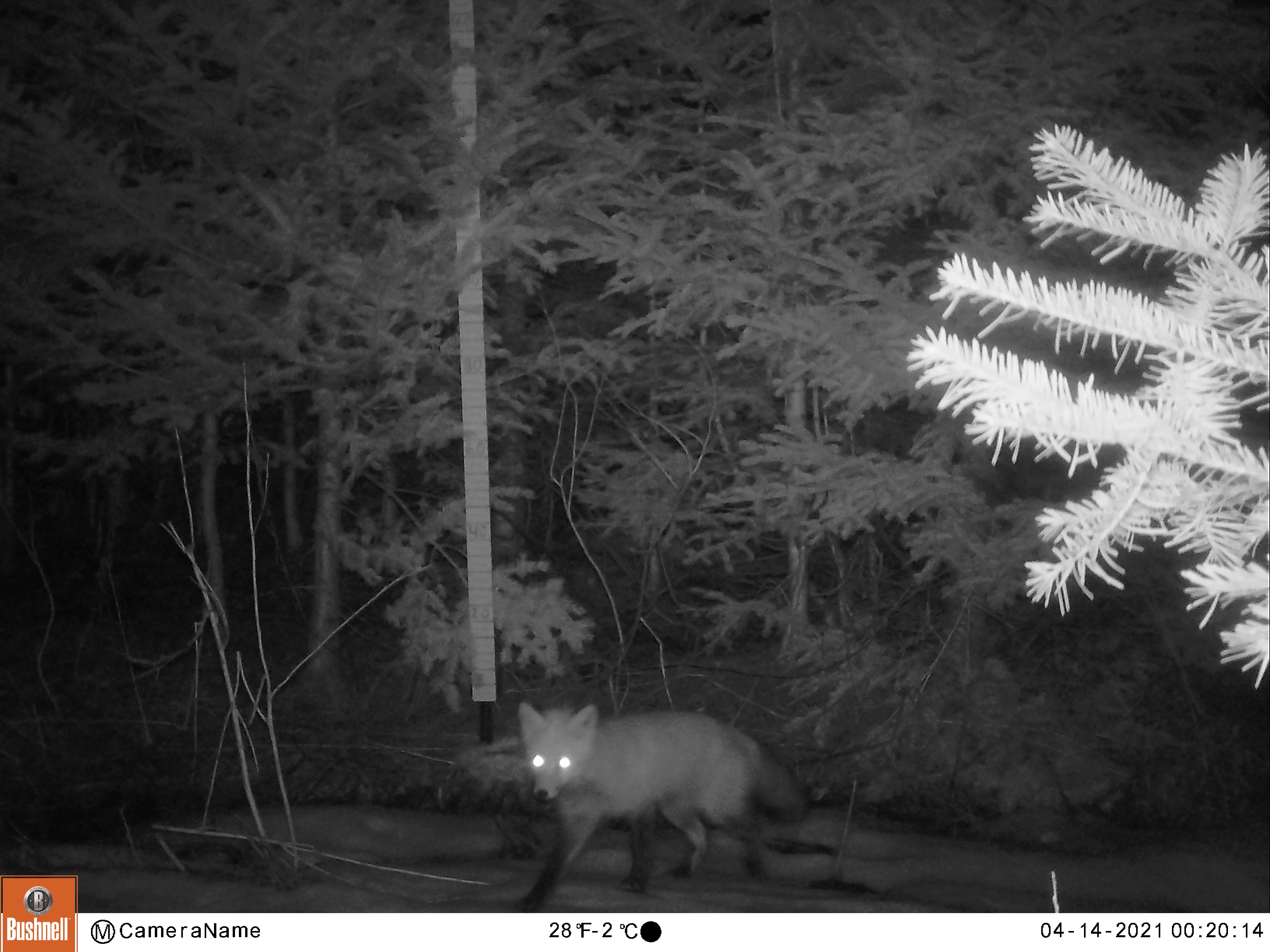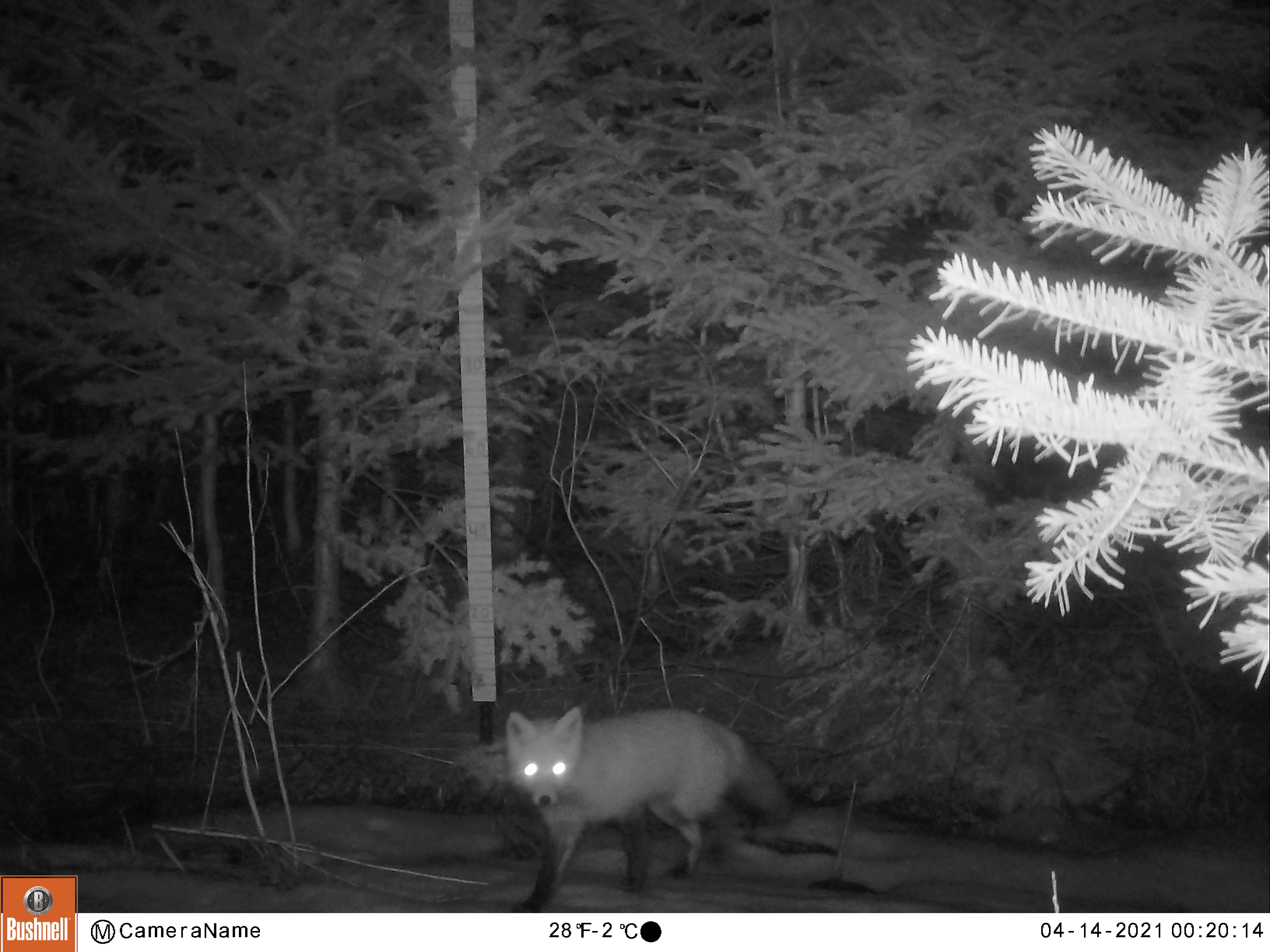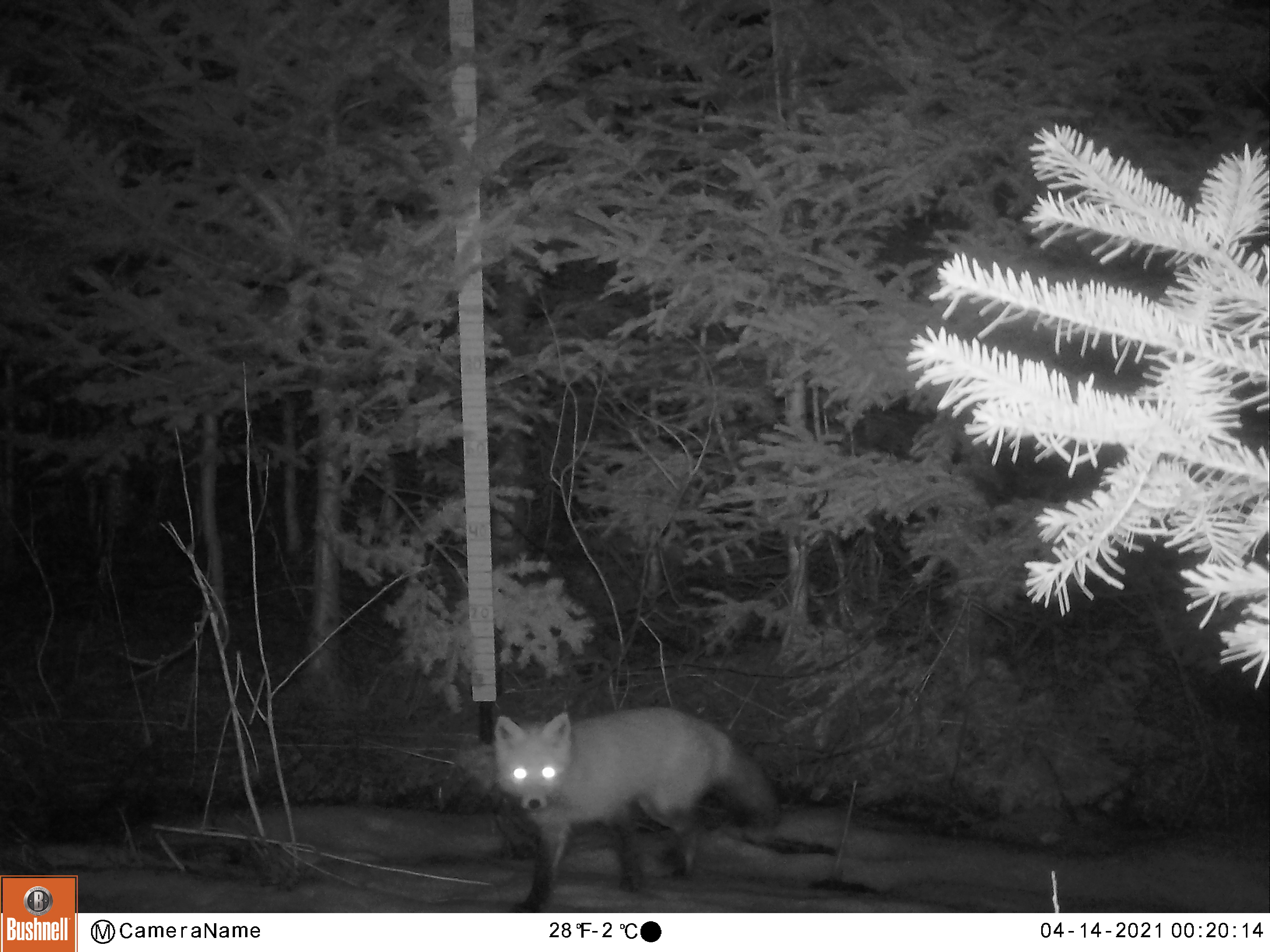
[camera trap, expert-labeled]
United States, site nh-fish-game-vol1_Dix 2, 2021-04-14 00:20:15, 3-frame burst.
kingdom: Animalia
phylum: Chordata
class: Mammalia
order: Carnivora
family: Canidae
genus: Vulpes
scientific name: Vulpes vulpes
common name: red fox